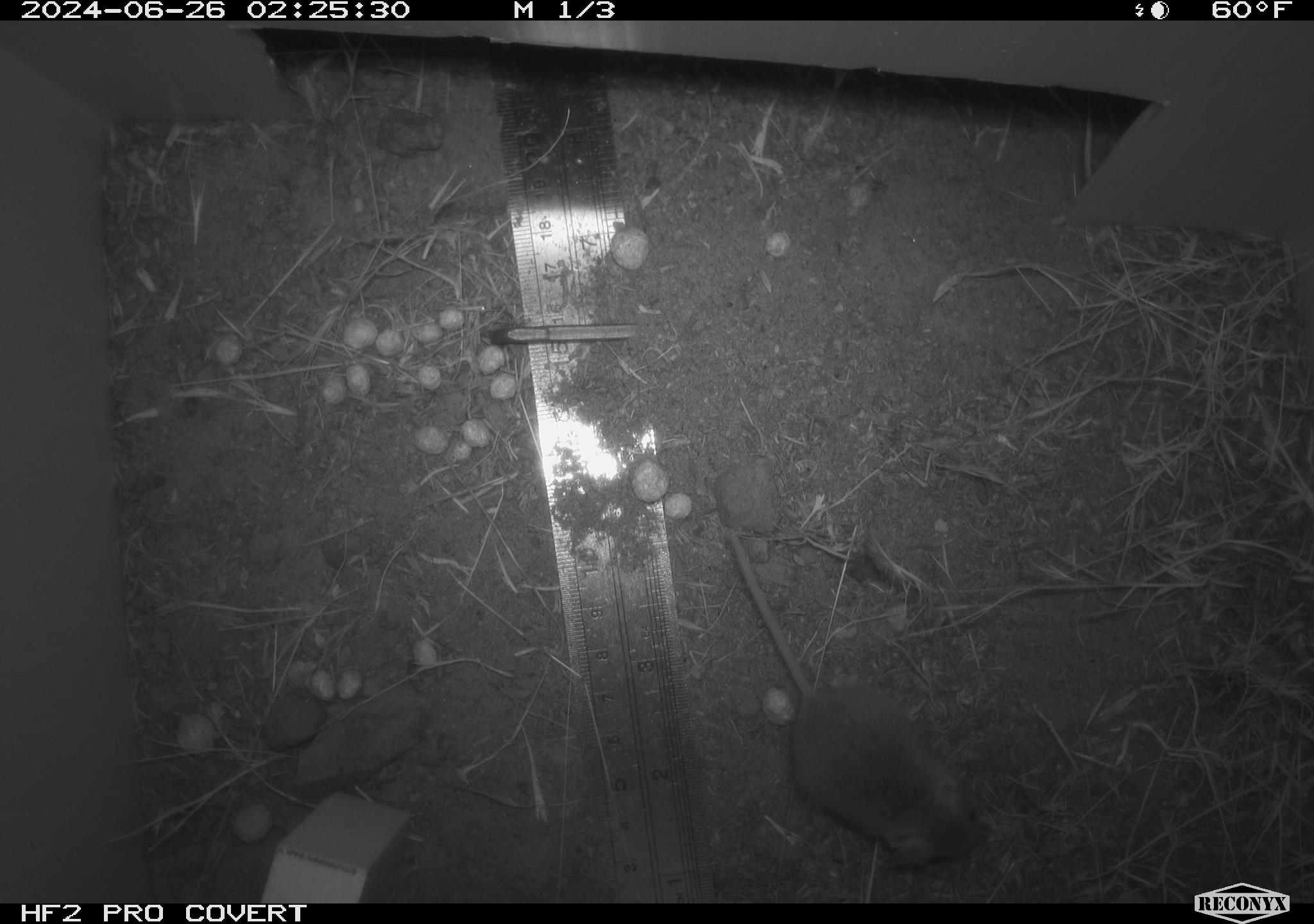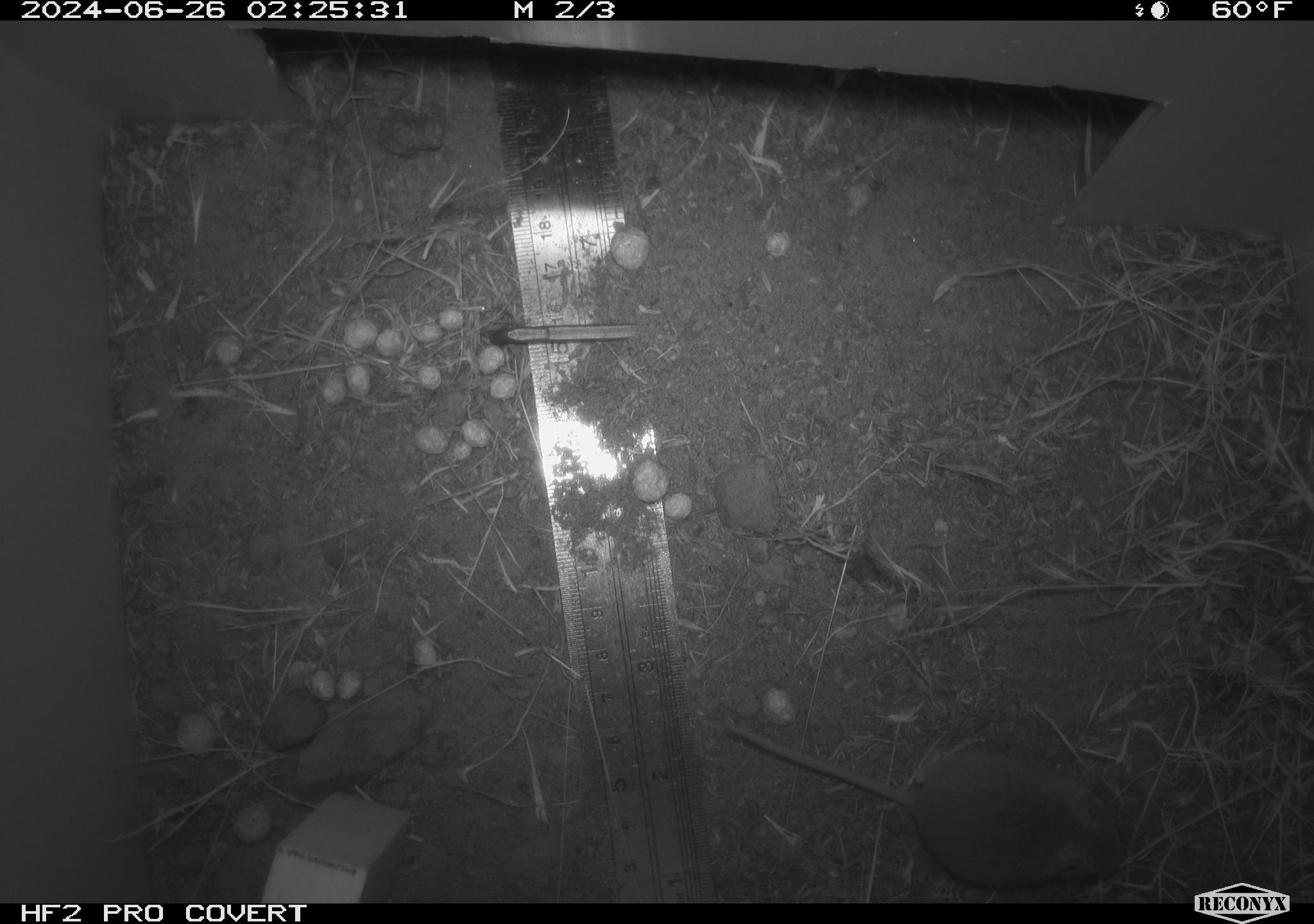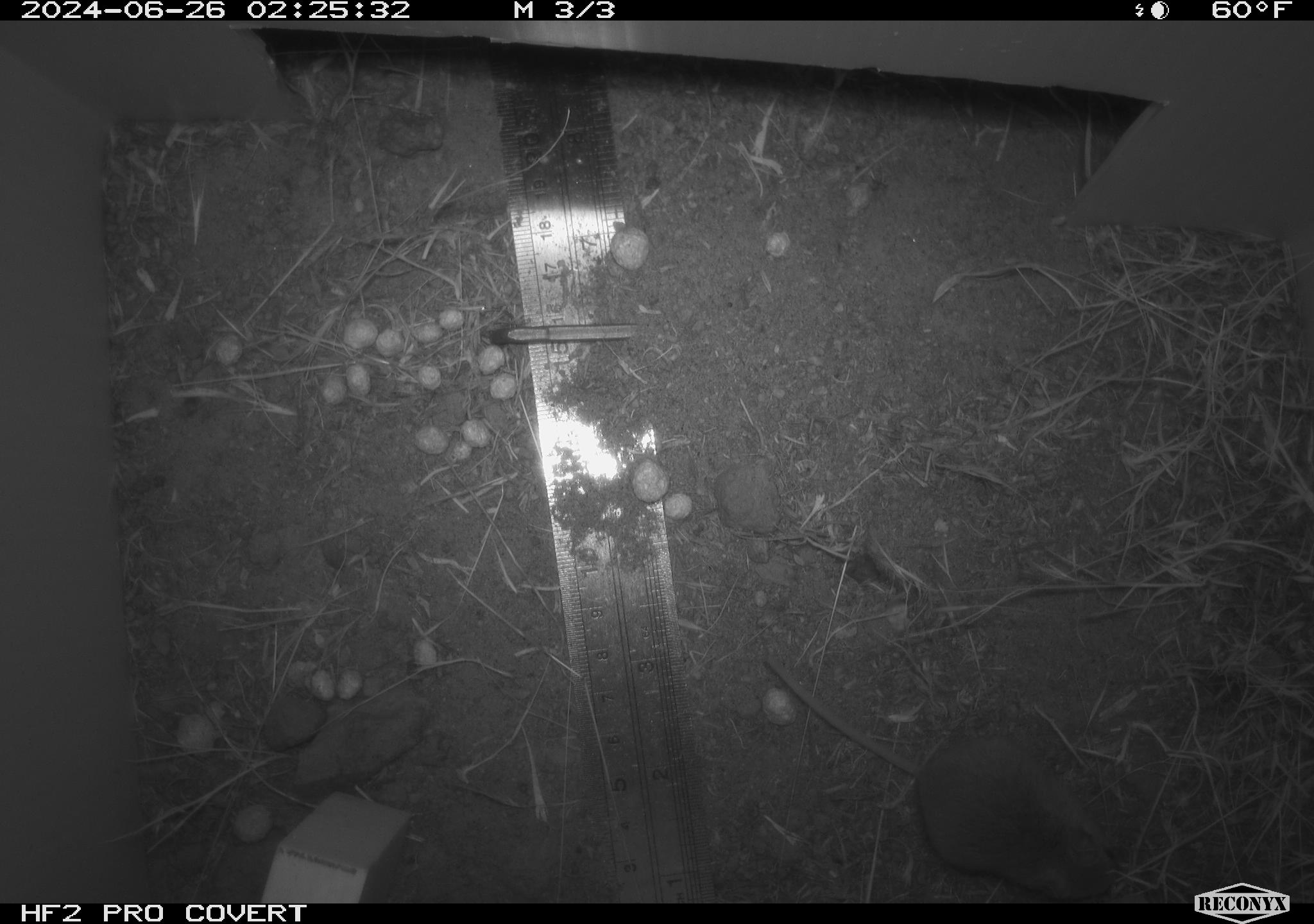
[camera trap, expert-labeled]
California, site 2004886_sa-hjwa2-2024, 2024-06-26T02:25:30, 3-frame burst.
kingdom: Animalia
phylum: Chordata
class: Mammalia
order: Rodentia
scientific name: Rodentia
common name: rodent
Rodent (Rodentia).